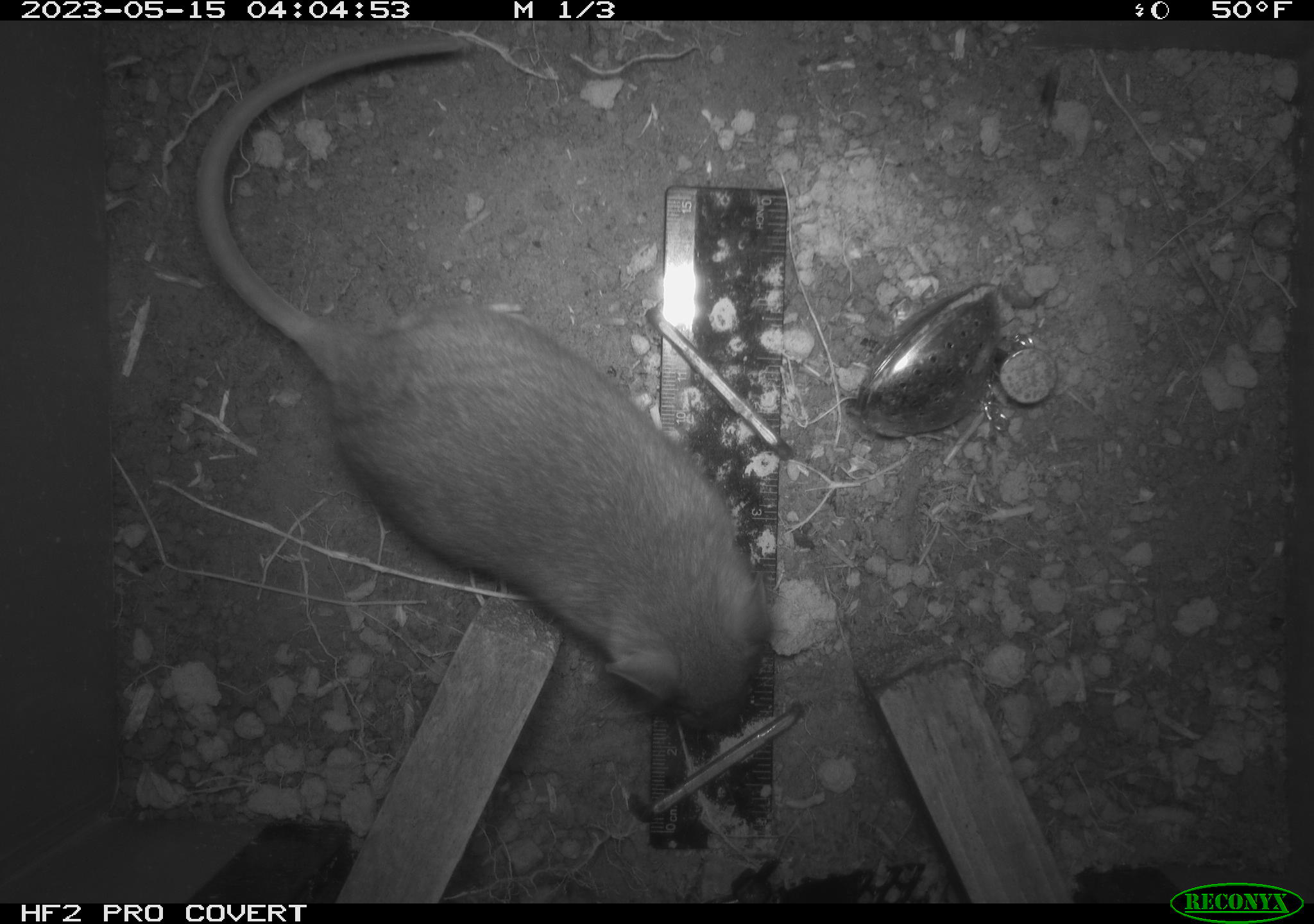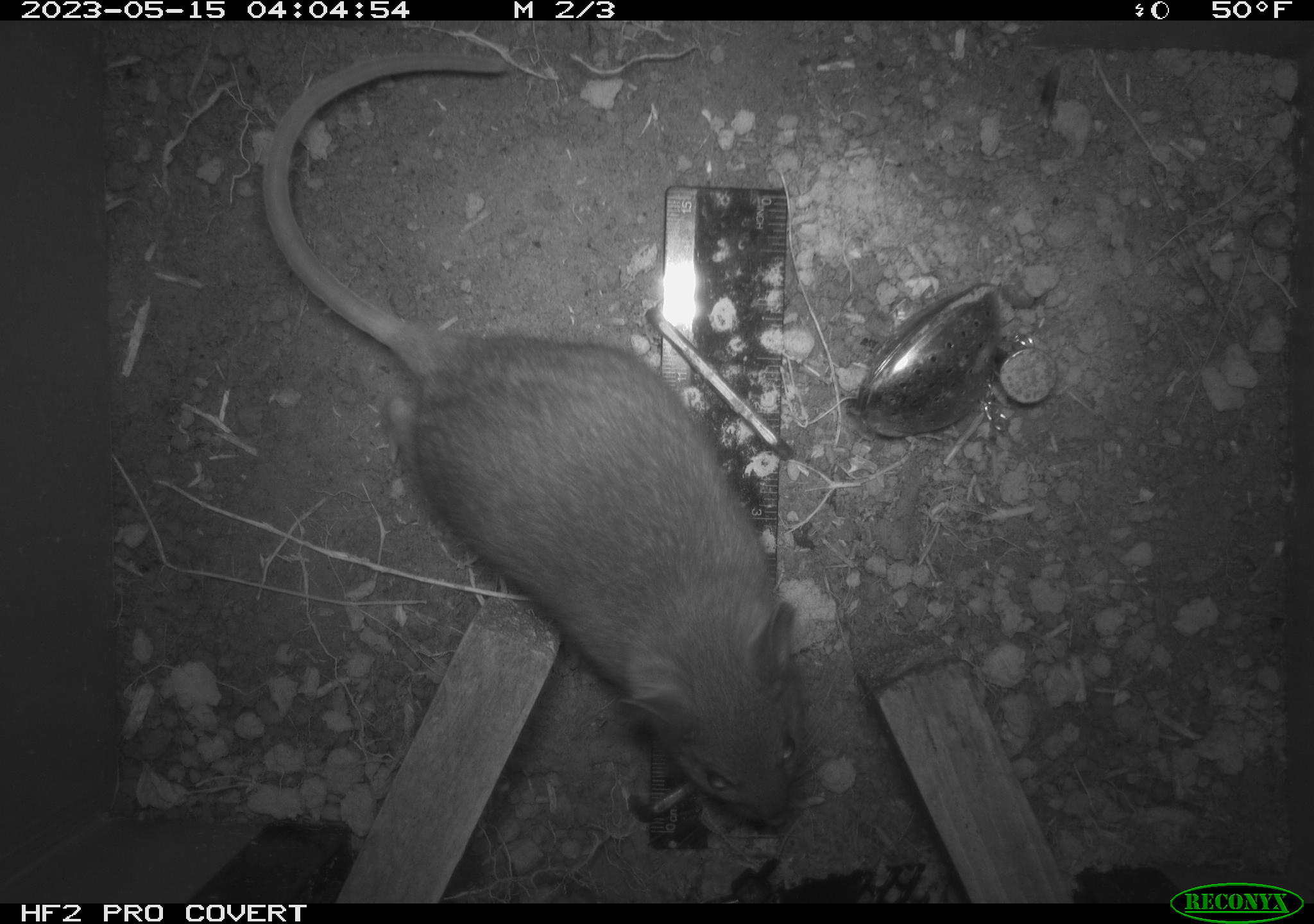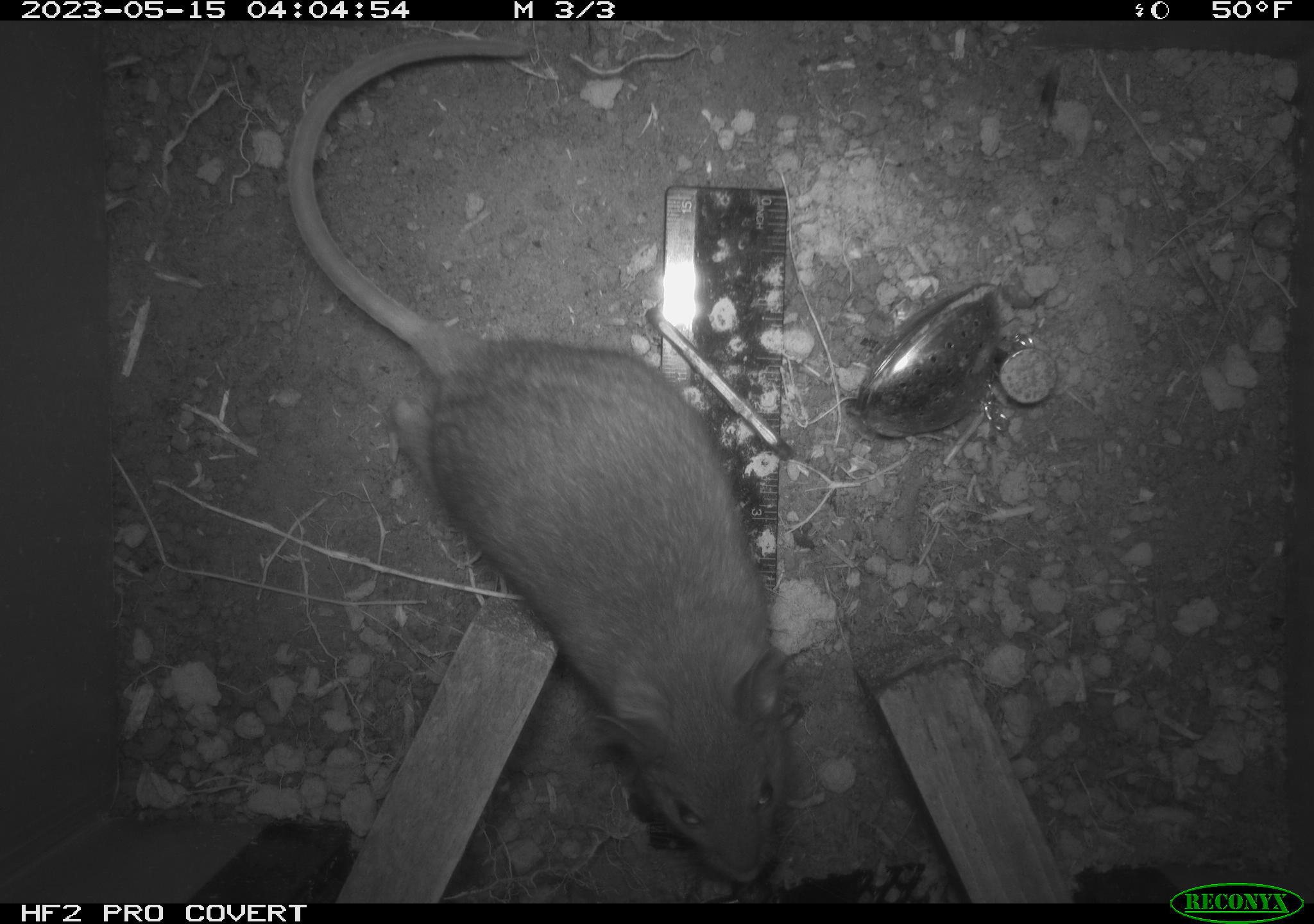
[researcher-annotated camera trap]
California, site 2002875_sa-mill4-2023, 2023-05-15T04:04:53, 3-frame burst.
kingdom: Animalia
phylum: Chordata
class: Mammalia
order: Rodentia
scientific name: Rodentia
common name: mouse species